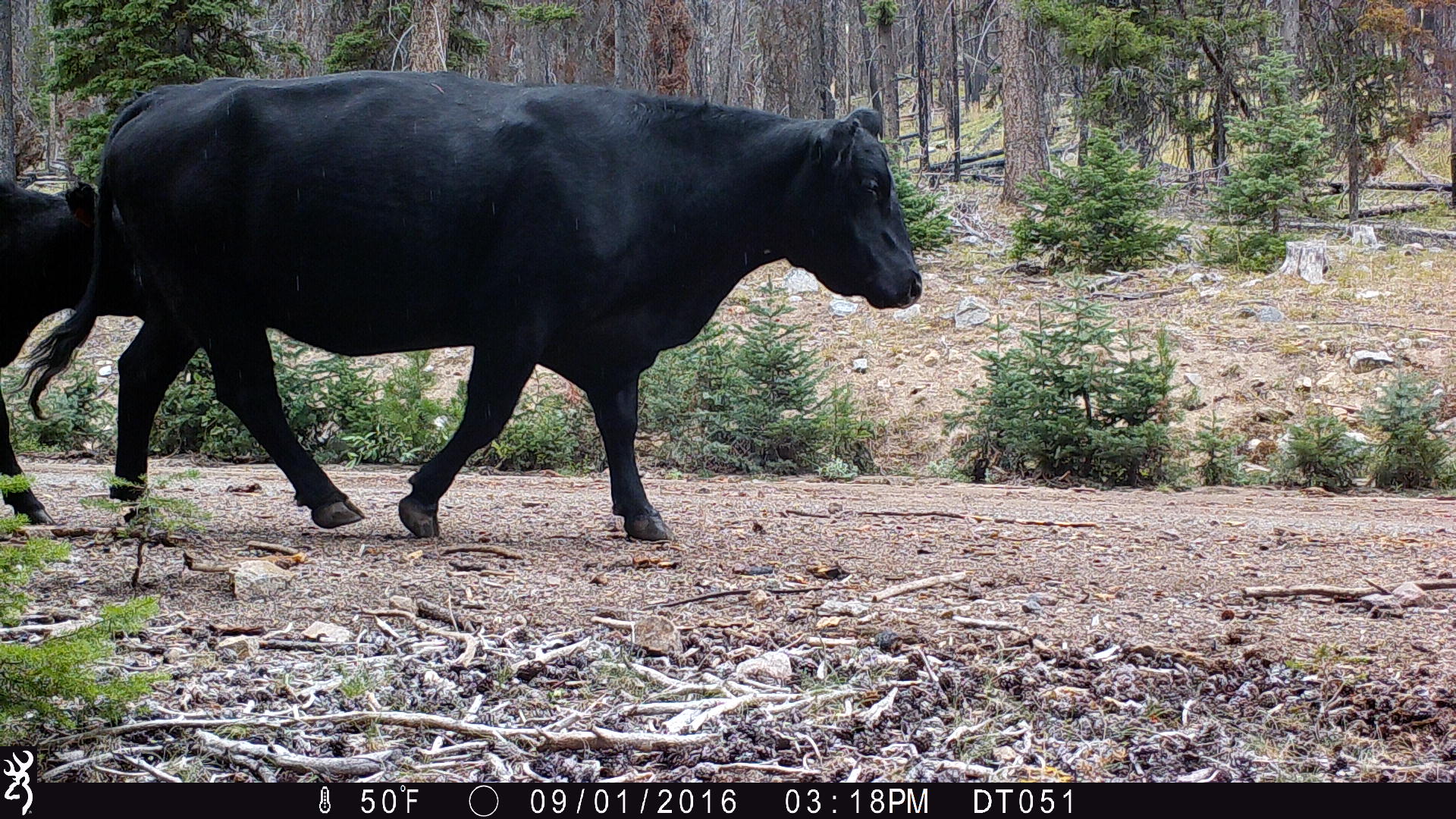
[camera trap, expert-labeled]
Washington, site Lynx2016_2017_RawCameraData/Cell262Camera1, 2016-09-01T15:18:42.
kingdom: Animalia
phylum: Chordata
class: Mammalia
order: Artiodactyla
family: Bovidae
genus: Bos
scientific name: Bos taurus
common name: domestic cattle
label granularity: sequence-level